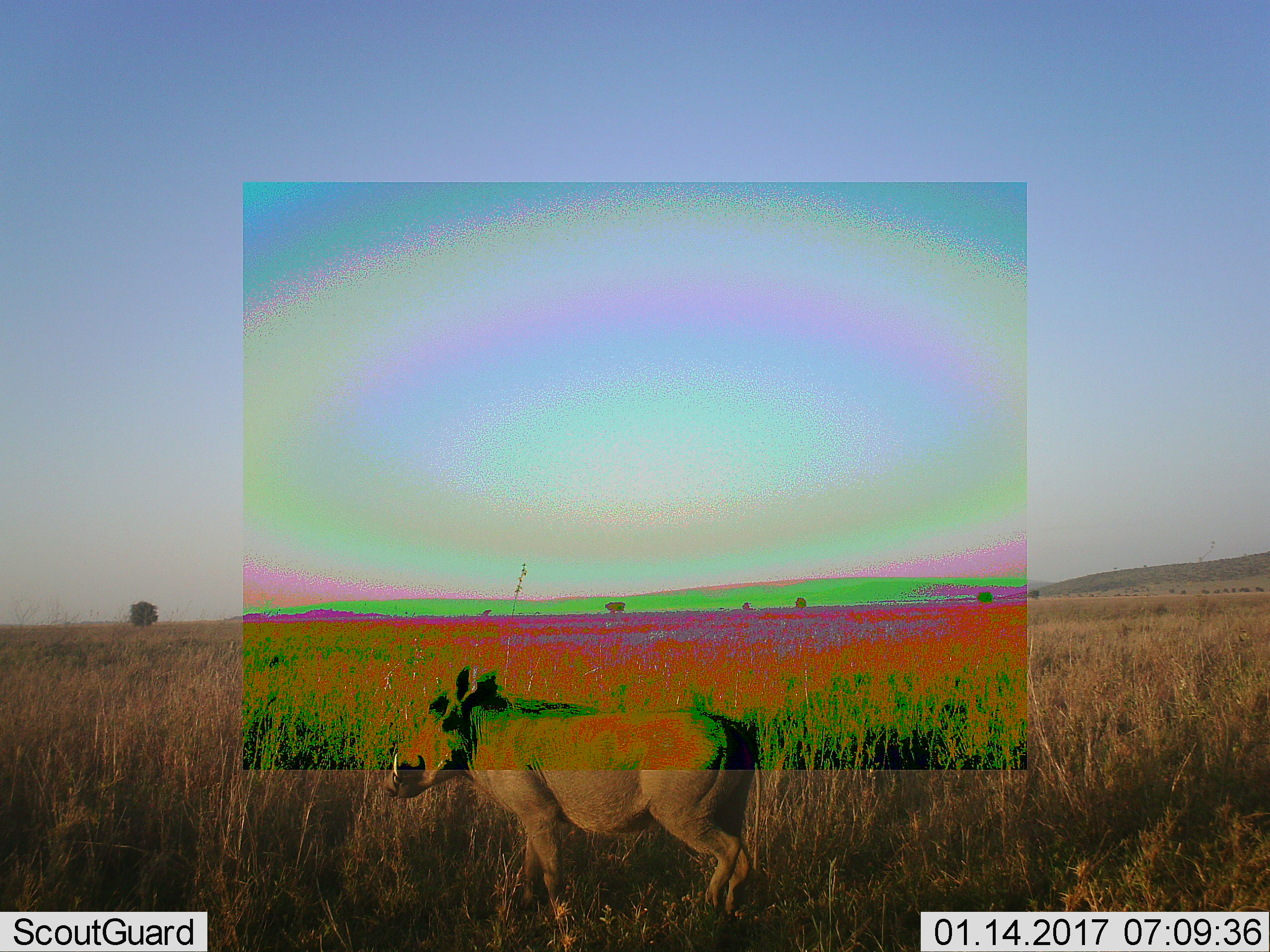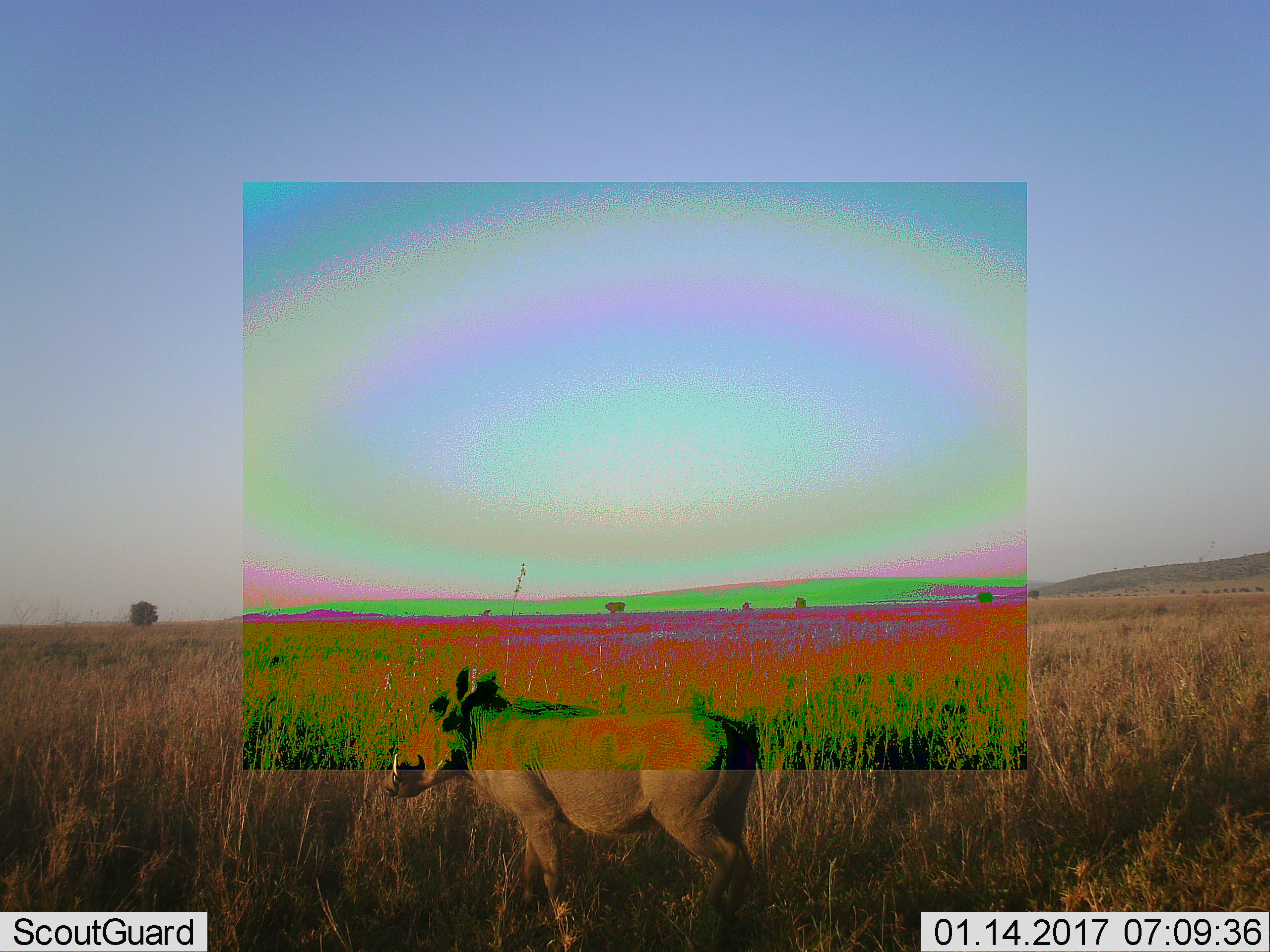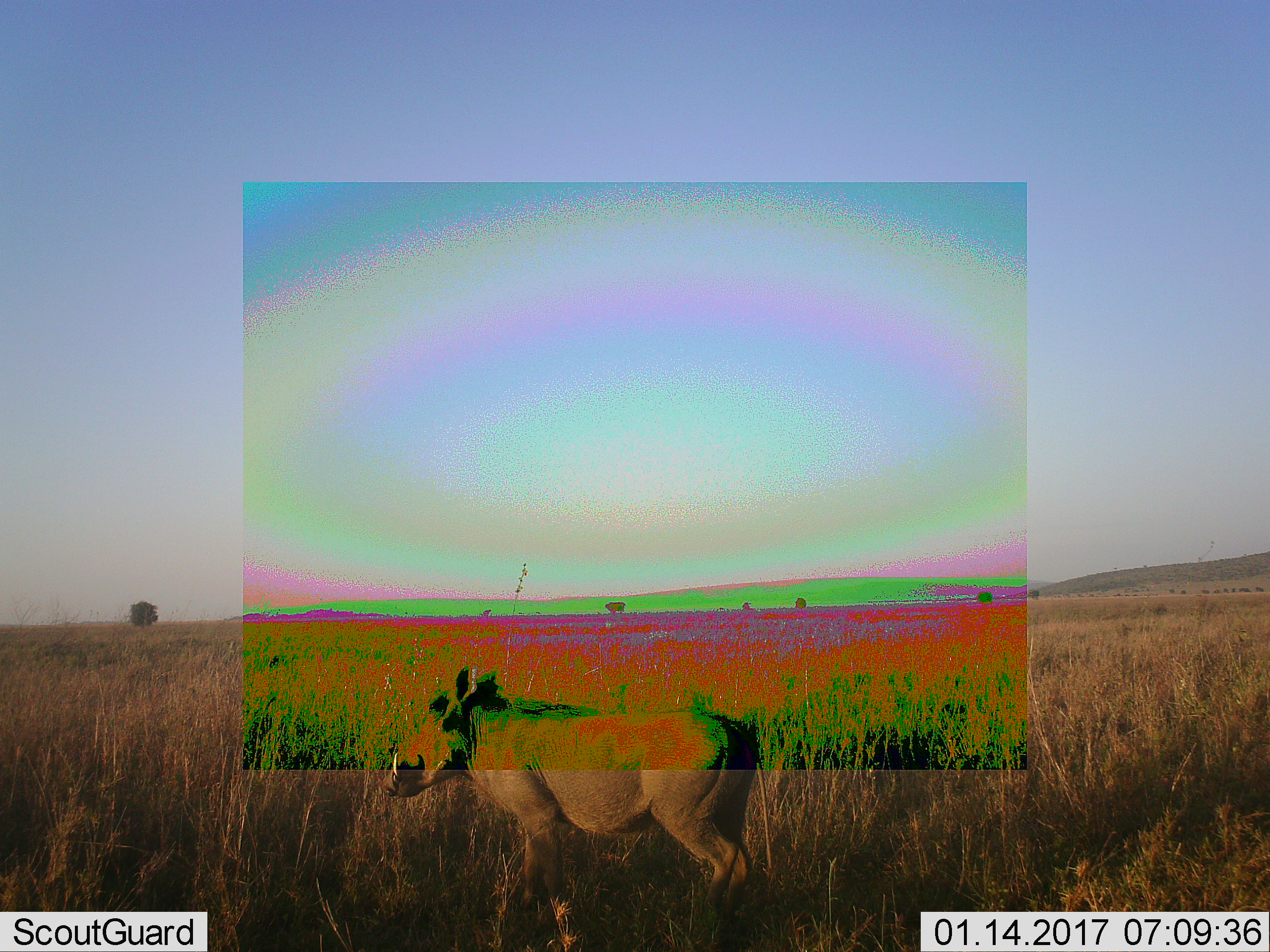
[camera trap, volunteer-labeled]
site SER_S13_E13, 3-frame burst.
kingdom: Animalia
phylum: Chordata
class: Mammalia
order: Artiodactyla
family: Suidae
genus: Phacochoerus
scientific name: Phacochoerus africanus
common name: warthog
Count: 1.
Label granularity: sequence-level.